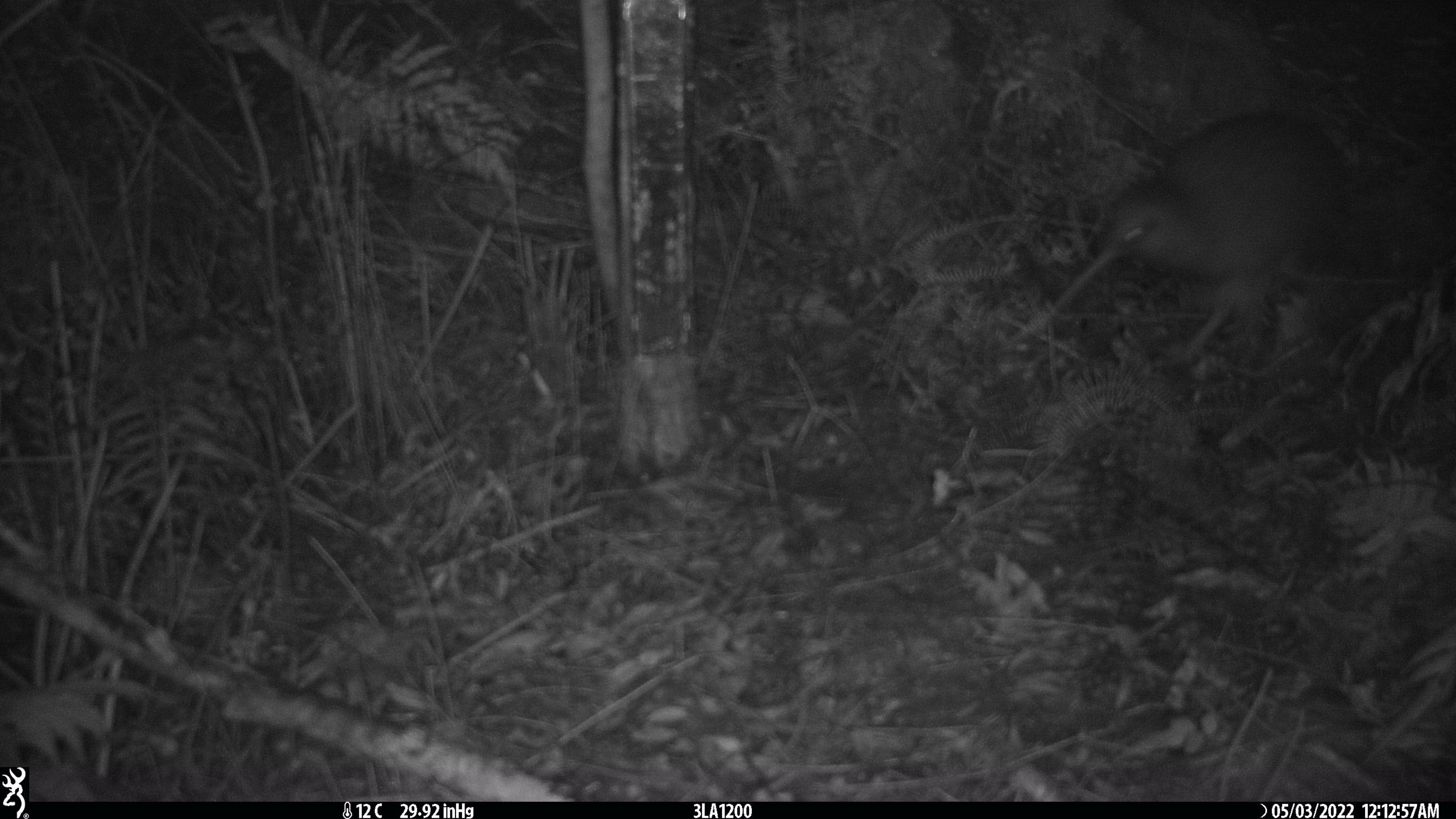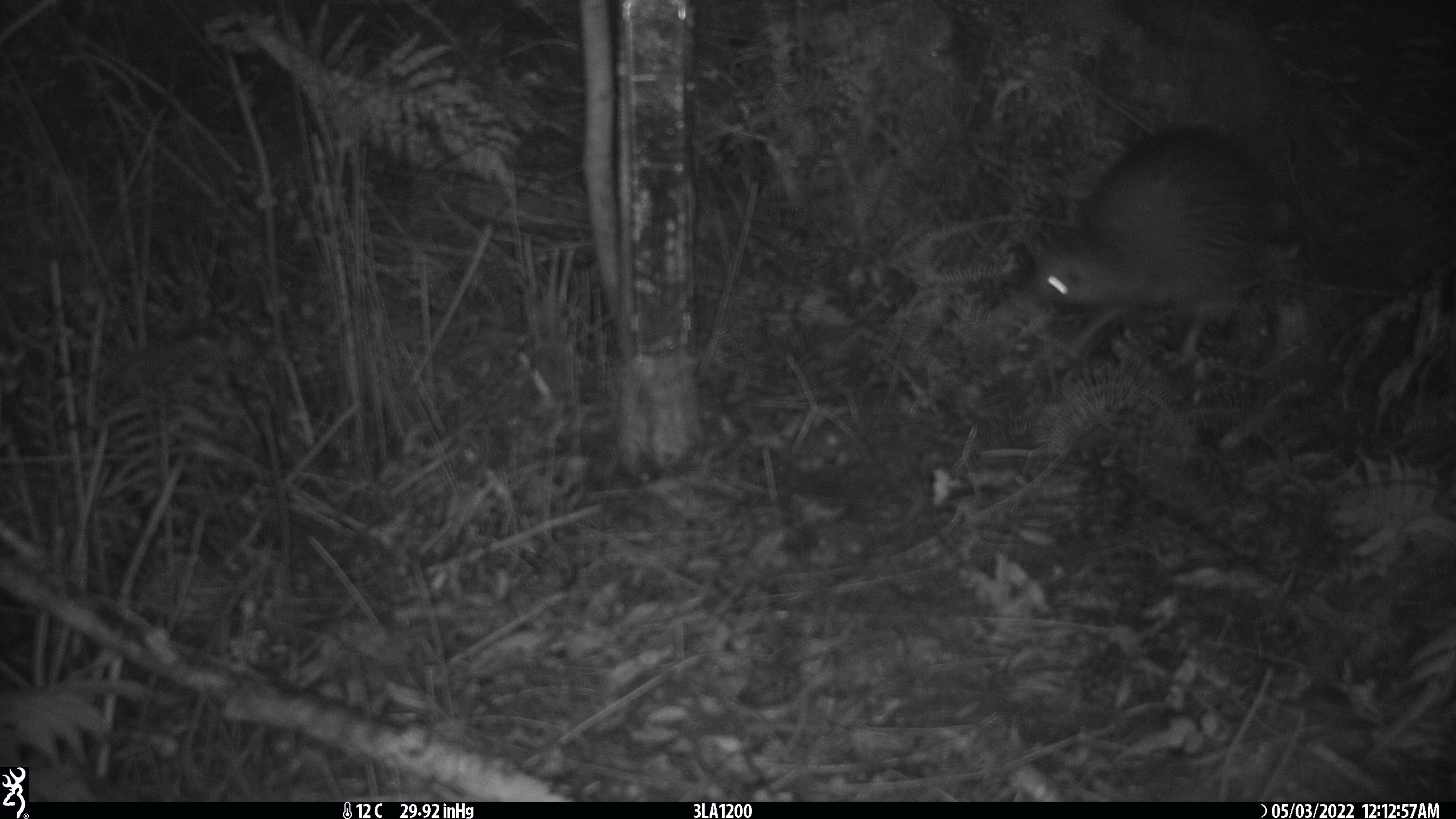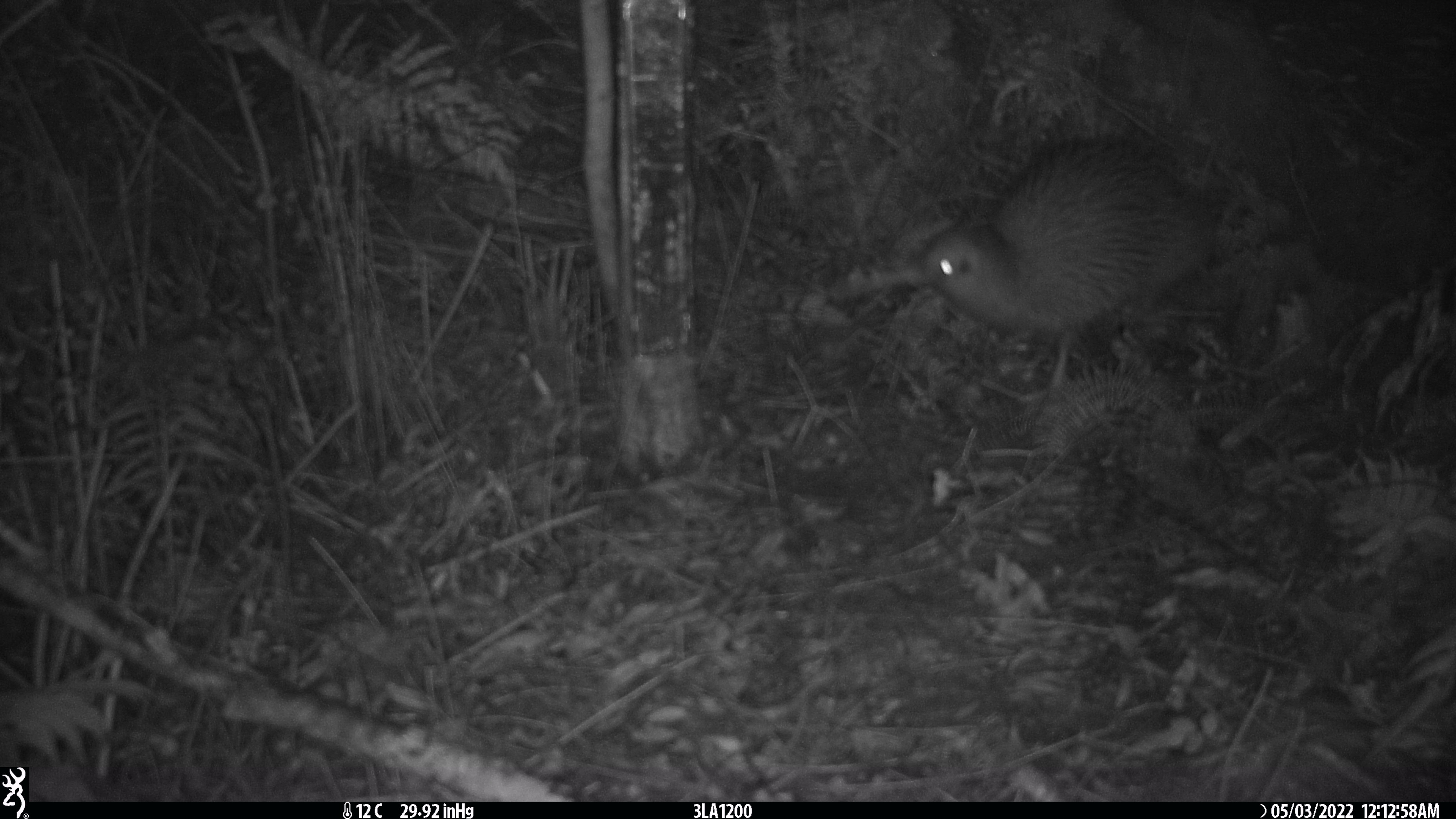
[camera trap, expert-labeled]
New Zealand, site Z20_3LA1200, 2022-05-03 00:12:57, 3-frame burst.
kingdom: Animalia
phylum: Chordata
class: Aves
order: Apterygiformes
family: Apterygidae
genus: Apteryx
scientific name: Apteryx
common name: kiwi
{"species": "kiwi (Apteryx)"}